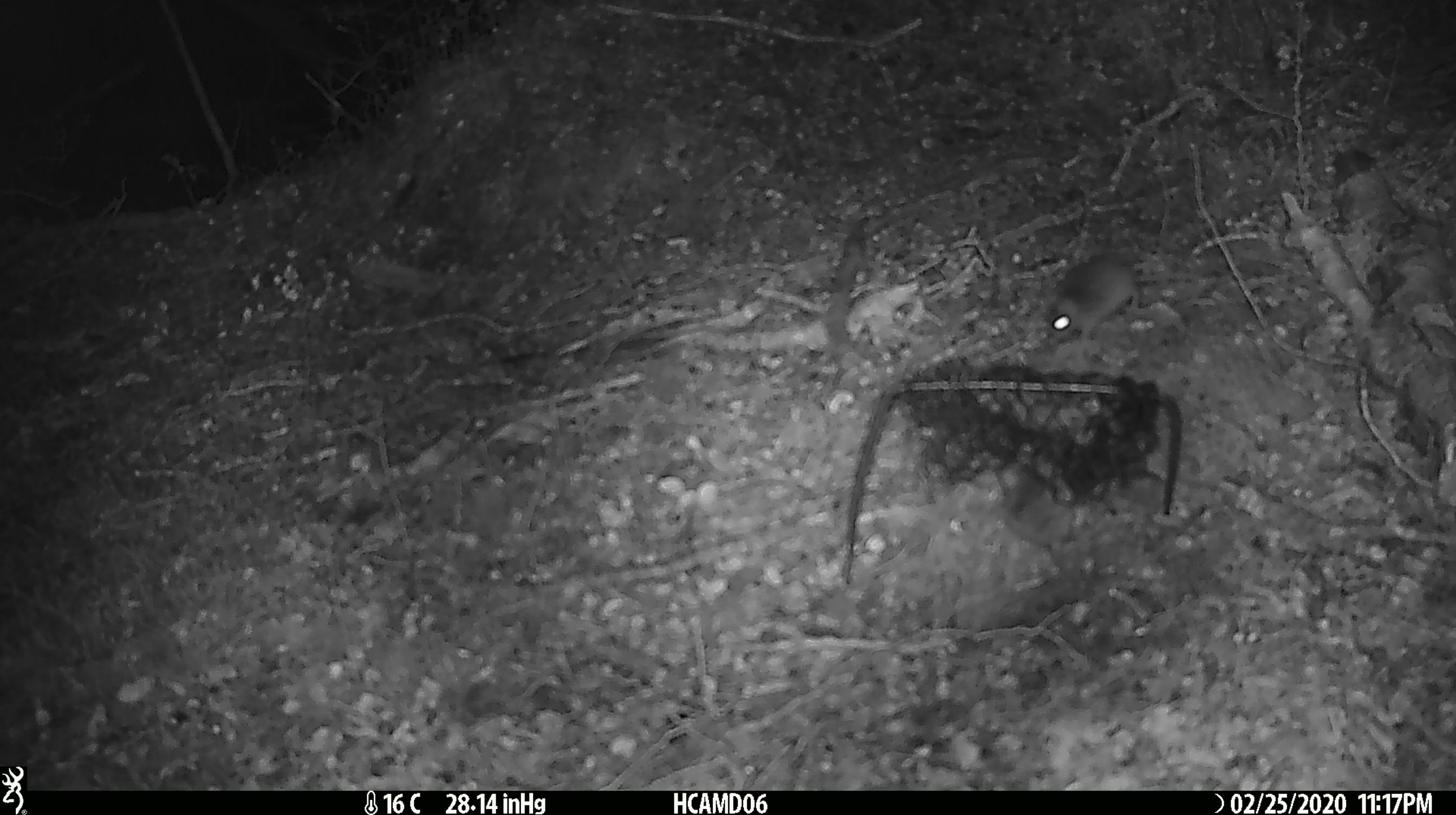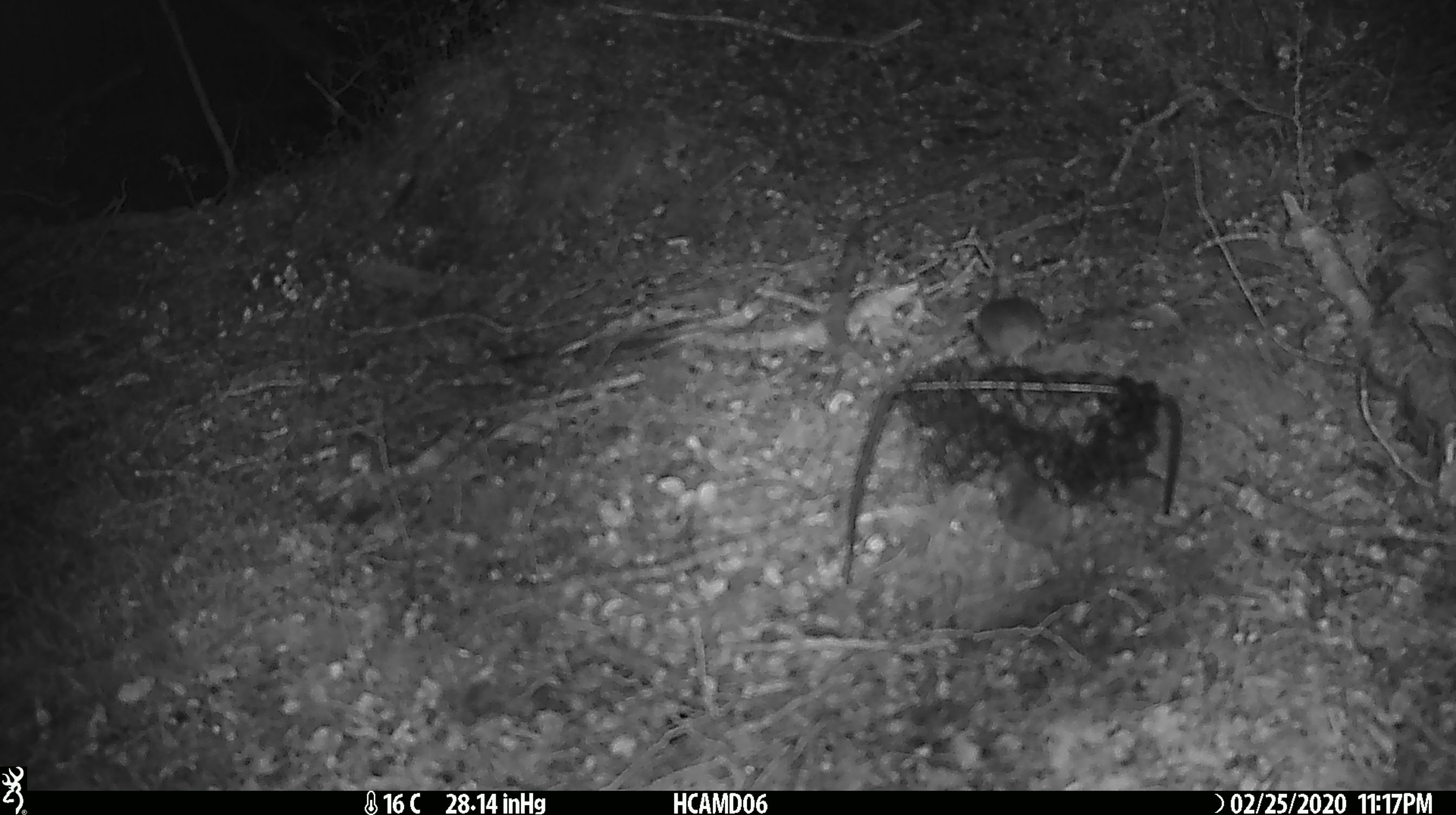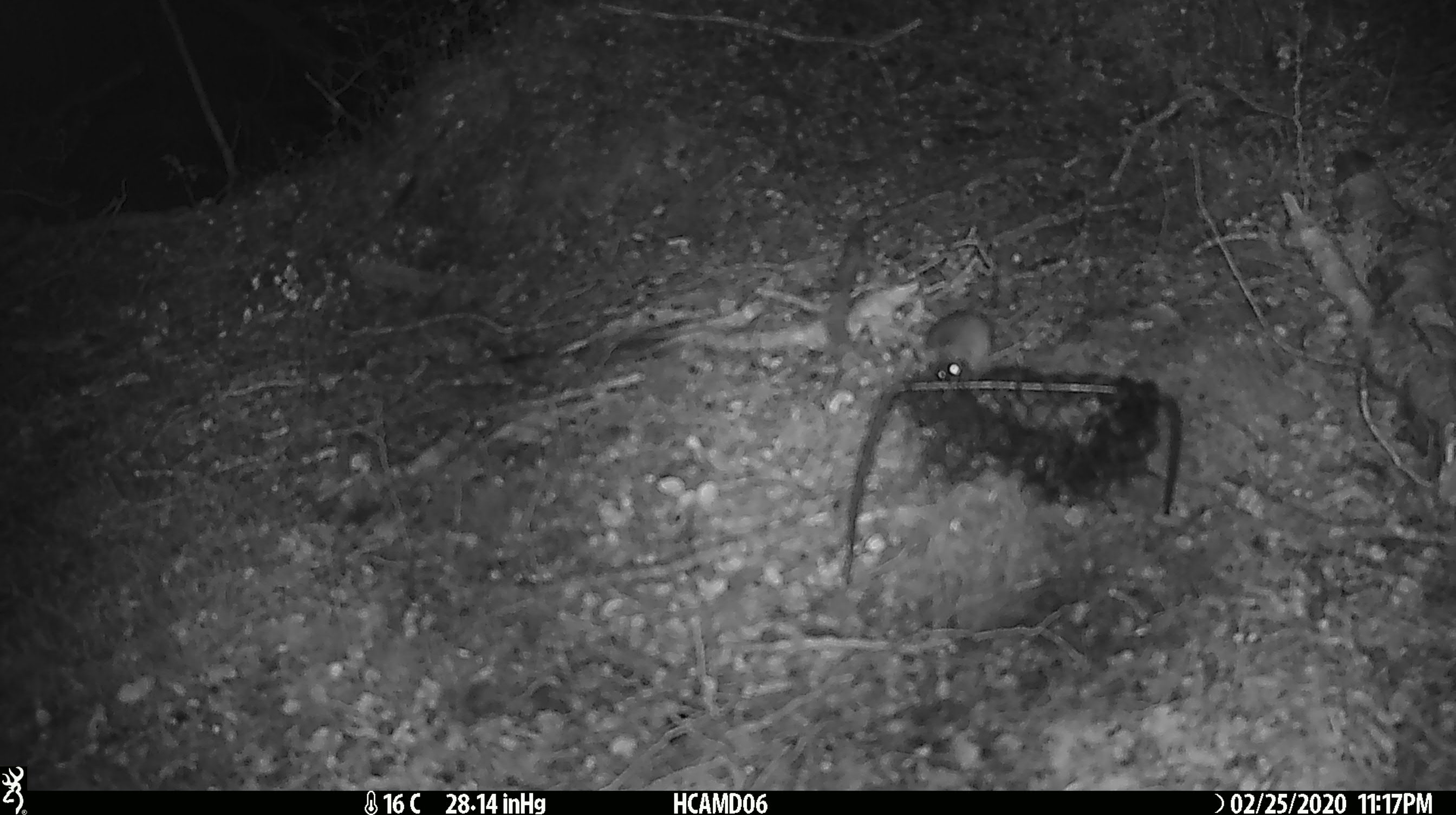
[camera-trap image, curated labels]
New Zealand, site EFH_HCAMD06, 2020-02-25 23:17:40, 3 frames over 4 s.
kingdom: Animalia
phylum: Chordata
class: Mammalia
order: Rodentia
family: Muridae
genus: Mus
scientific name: Mus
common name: mouse